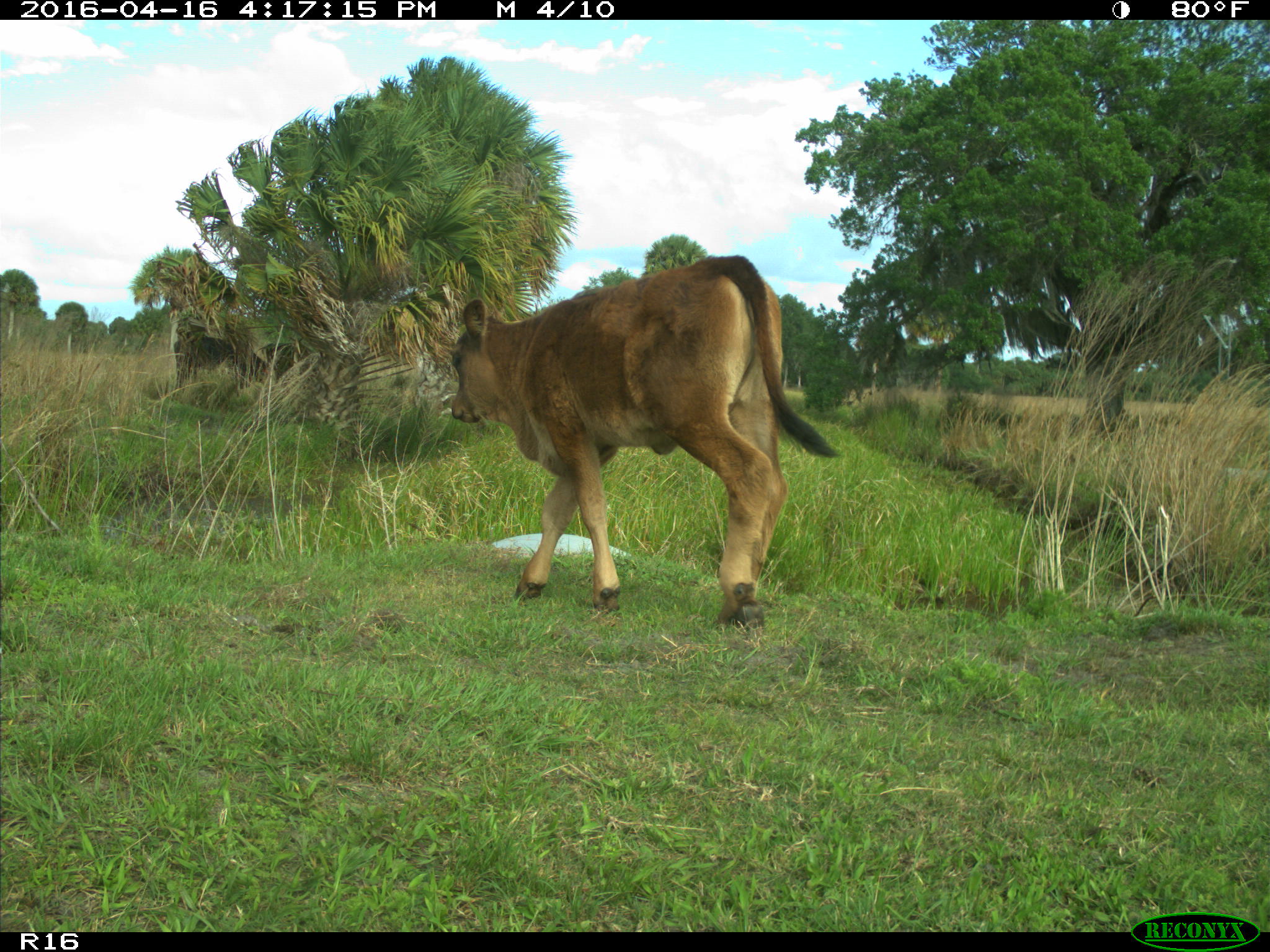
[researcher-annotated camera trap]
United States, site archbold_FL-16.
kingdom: Animalia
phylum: Chordata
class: Mammalia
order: Artiodactyla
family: Bovidae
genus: Bos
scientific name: Bos taurus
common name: domestic cow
Bos taurus (domestic cow).